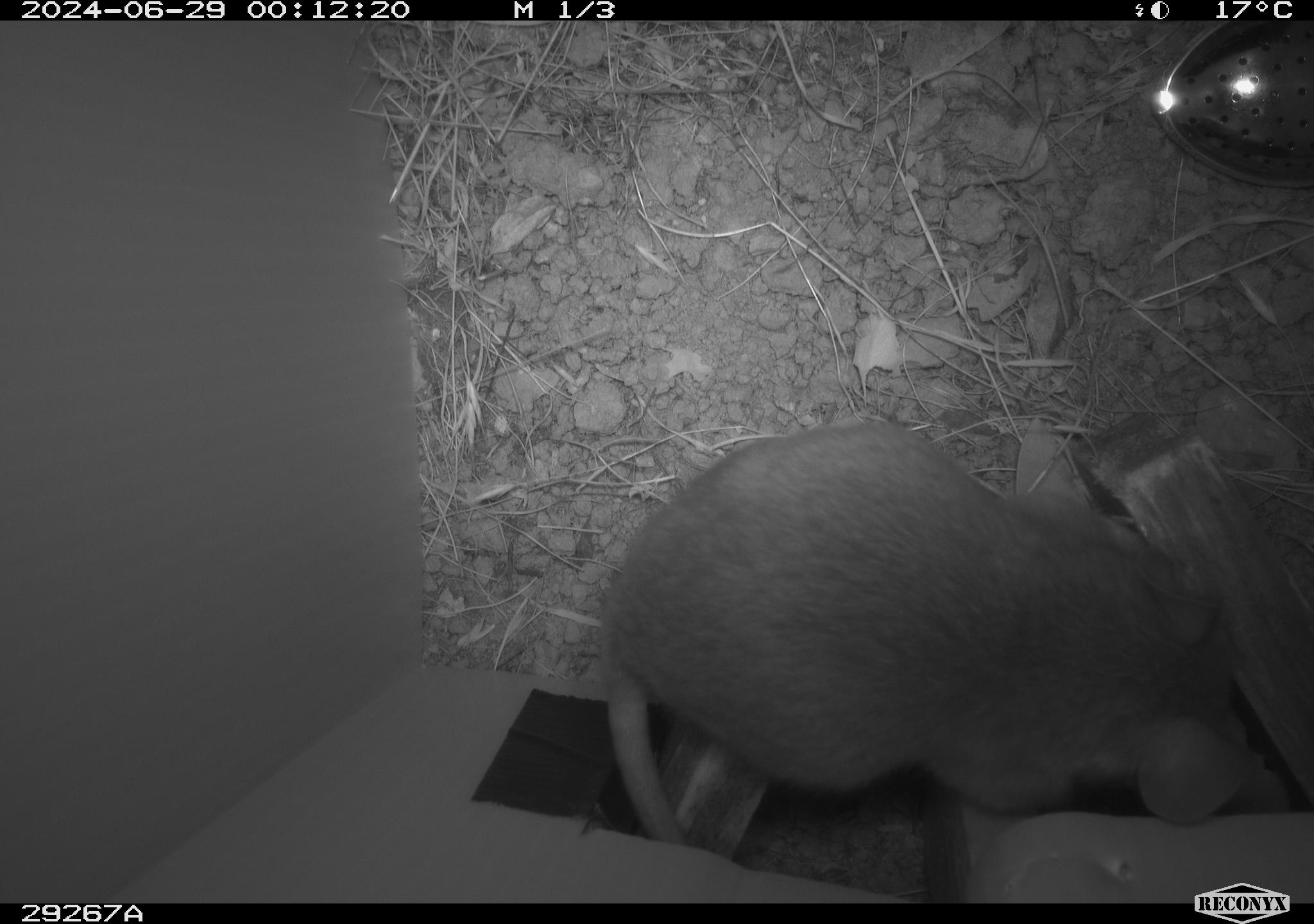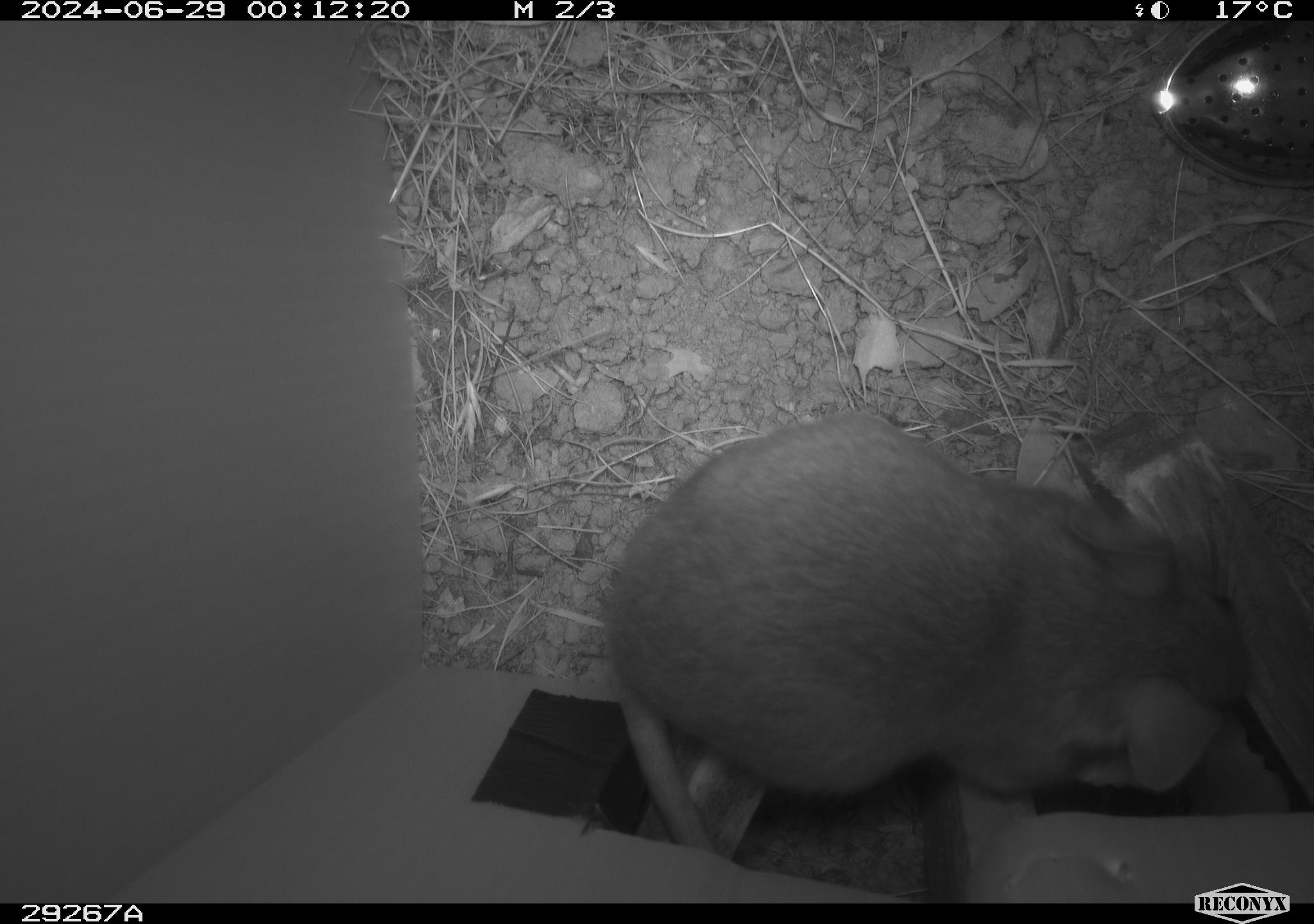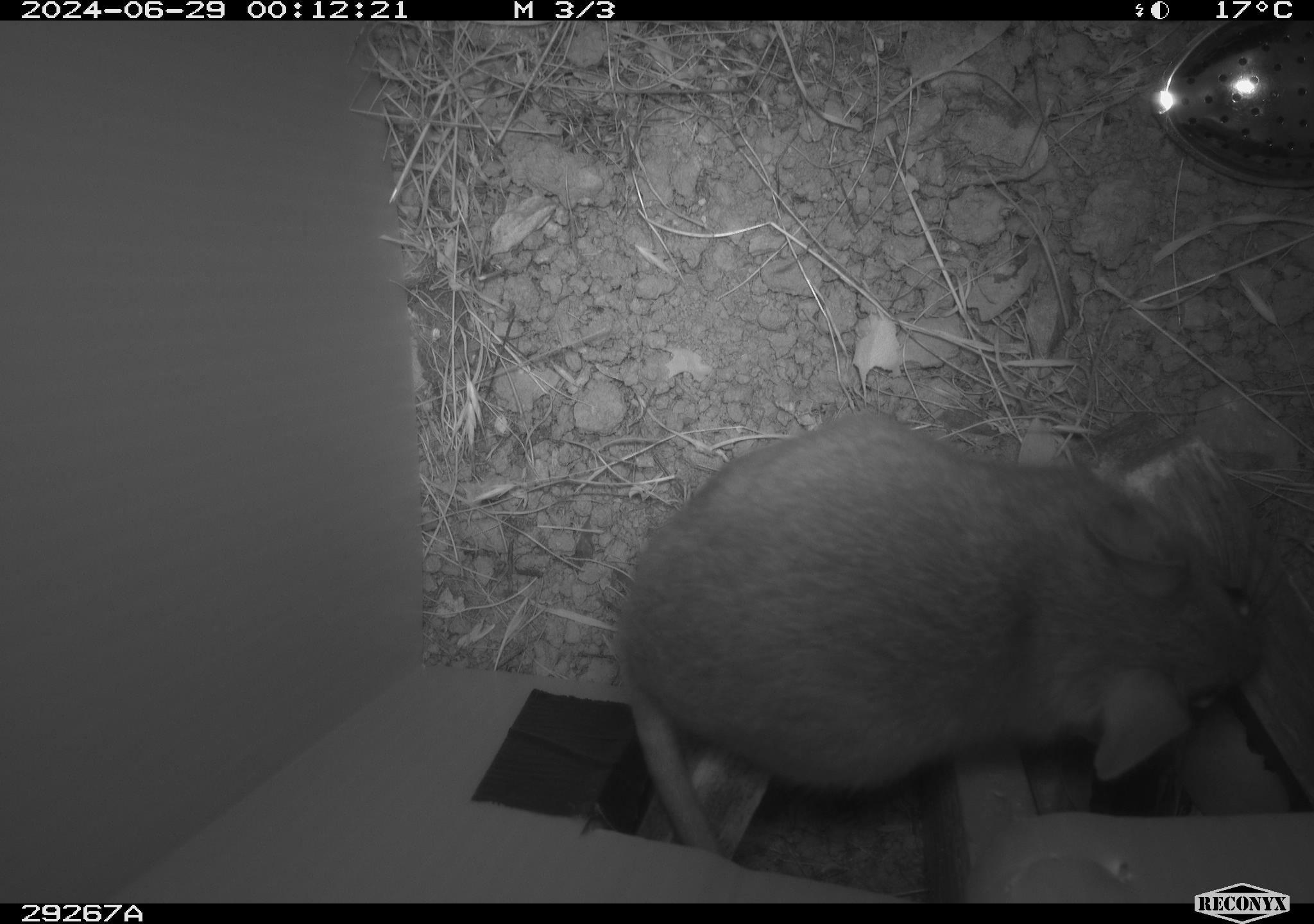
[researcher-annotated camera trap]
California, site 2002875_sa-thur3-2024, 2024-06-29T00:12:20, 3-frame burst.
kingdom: Animalia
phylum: Chordata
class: Mammalia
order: Rodentia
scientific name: Rodentia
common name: rodent